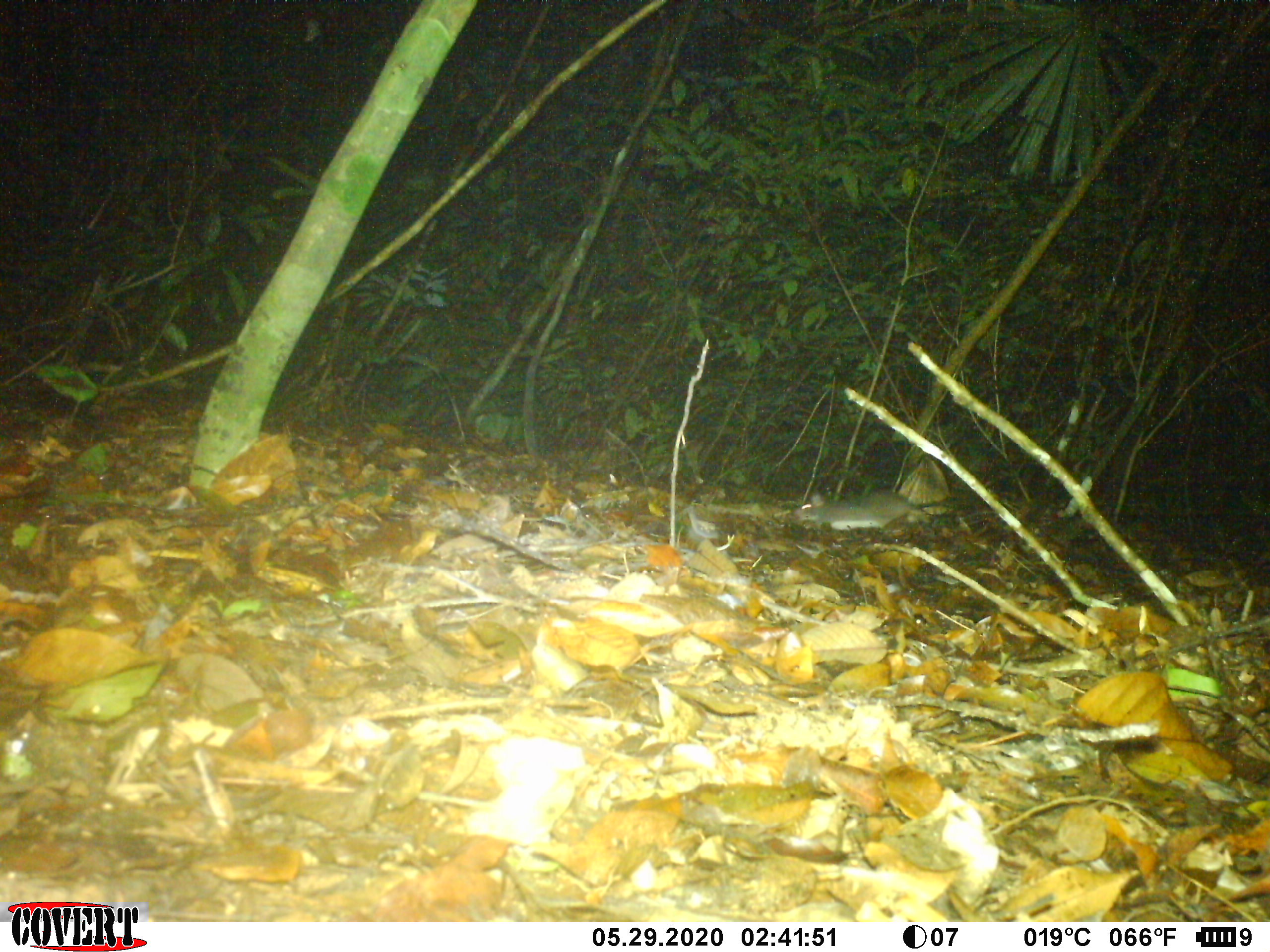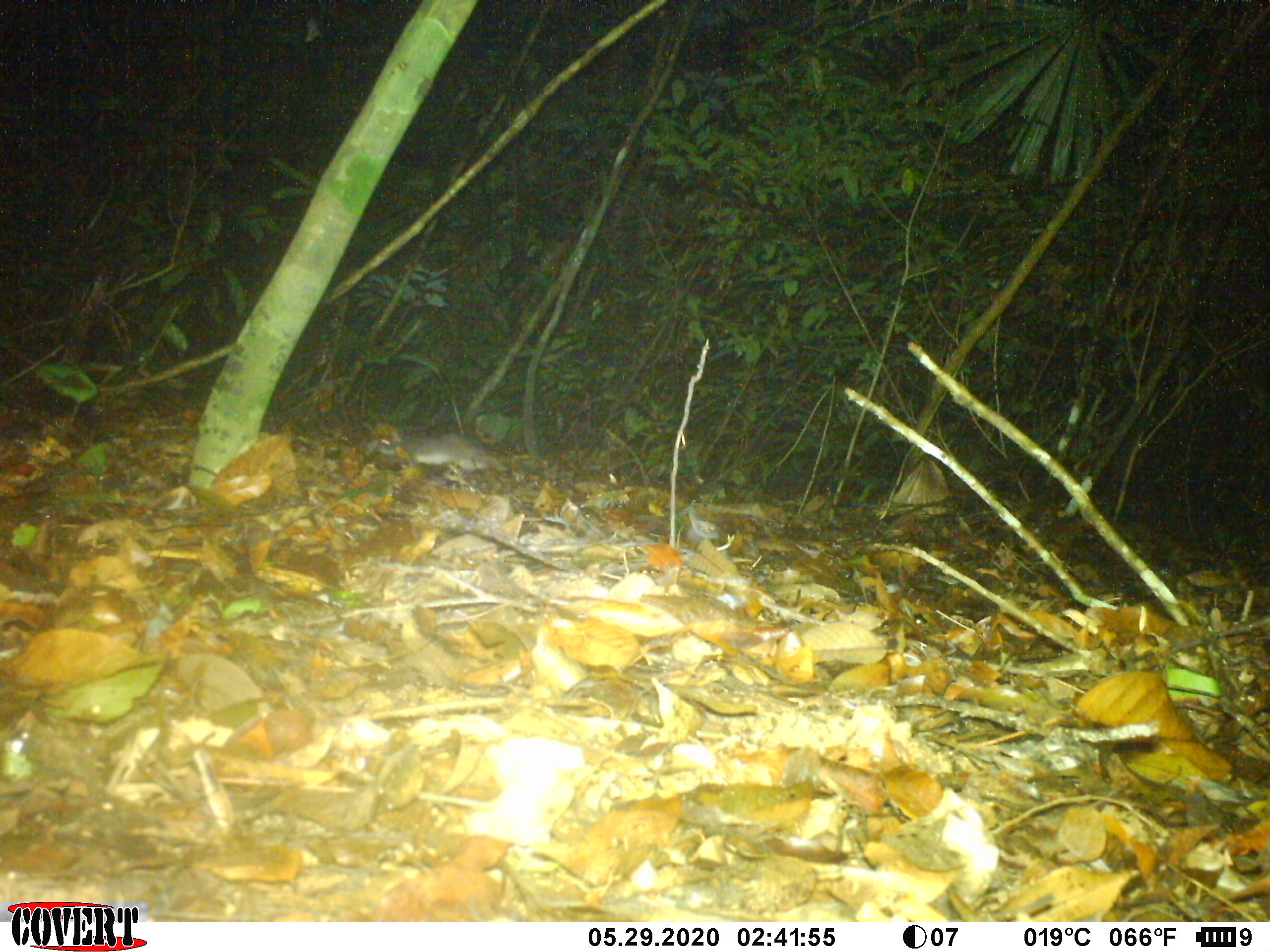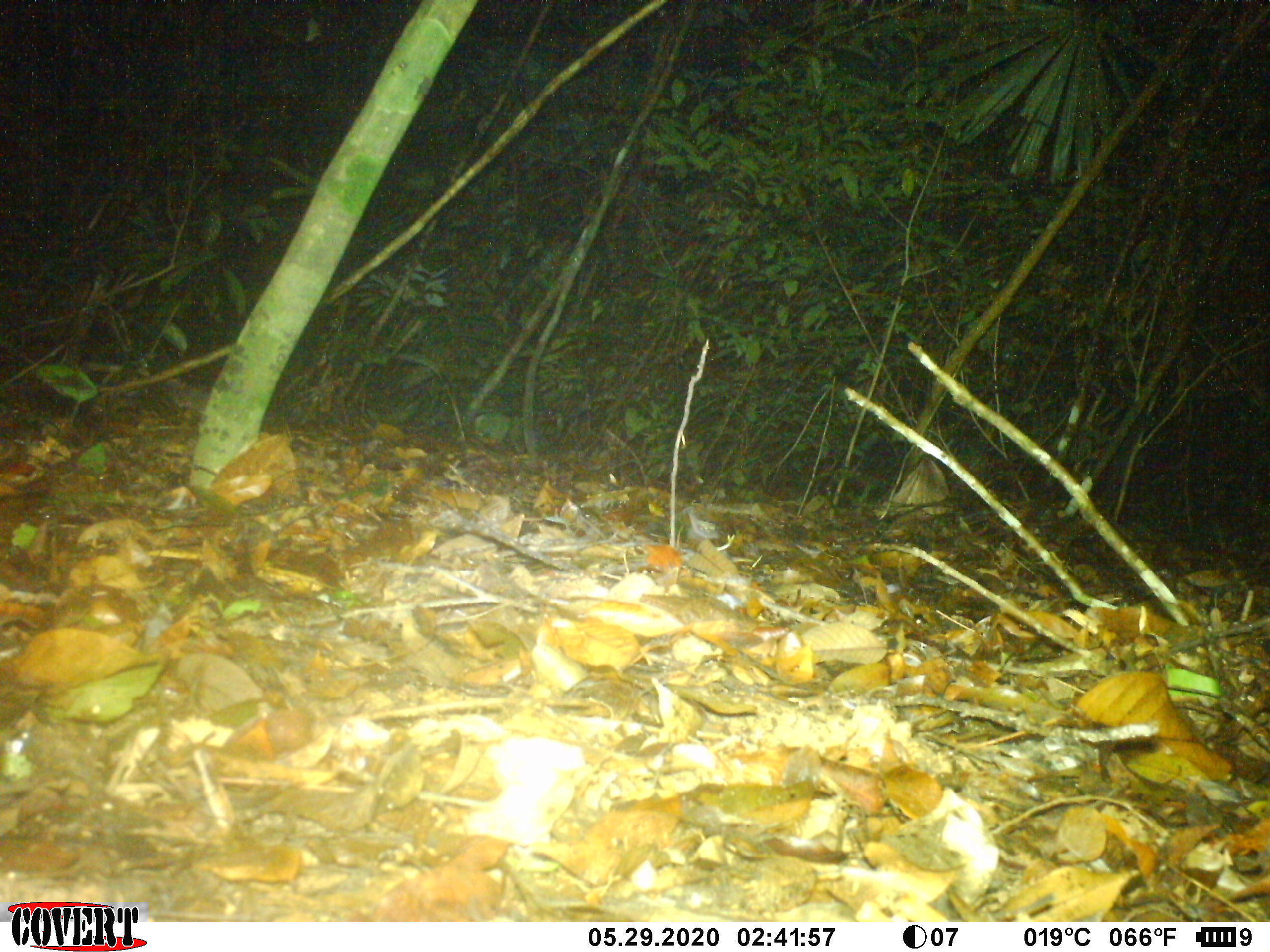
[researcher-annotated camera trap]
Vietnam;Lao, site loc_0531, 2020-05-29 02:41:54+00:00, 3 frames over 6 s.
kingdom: Animalia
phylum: Chordata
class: Mammalia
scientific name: Mammalia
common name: mammal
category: unidentified small mammal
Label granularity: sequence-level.